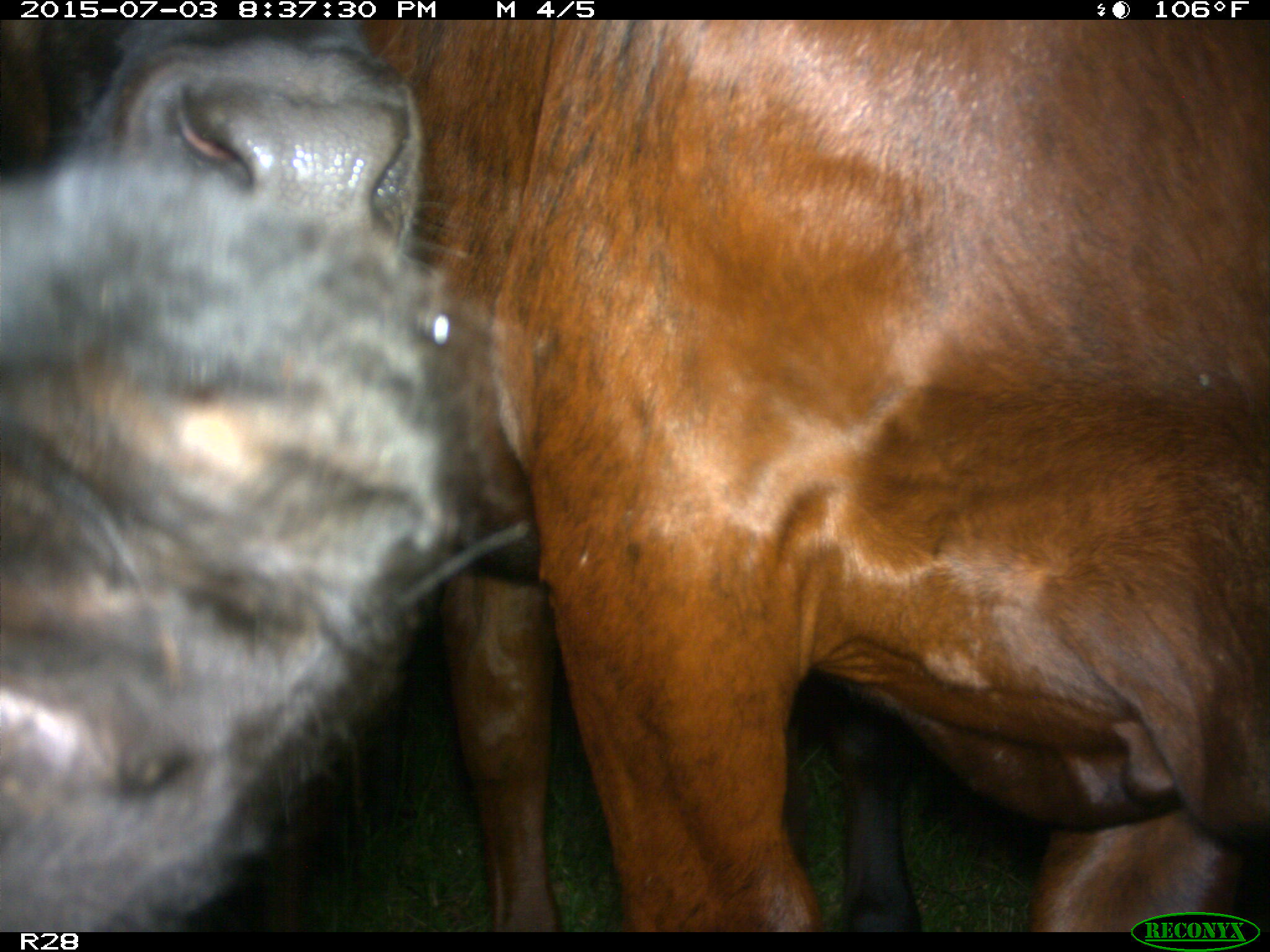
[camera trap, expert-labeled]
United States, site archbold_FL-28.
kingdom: Animalia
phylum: Chordata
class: Mammalia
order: Artiodactyla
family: Bovidae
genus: Bos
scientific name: Bos taurus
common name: domestic cow